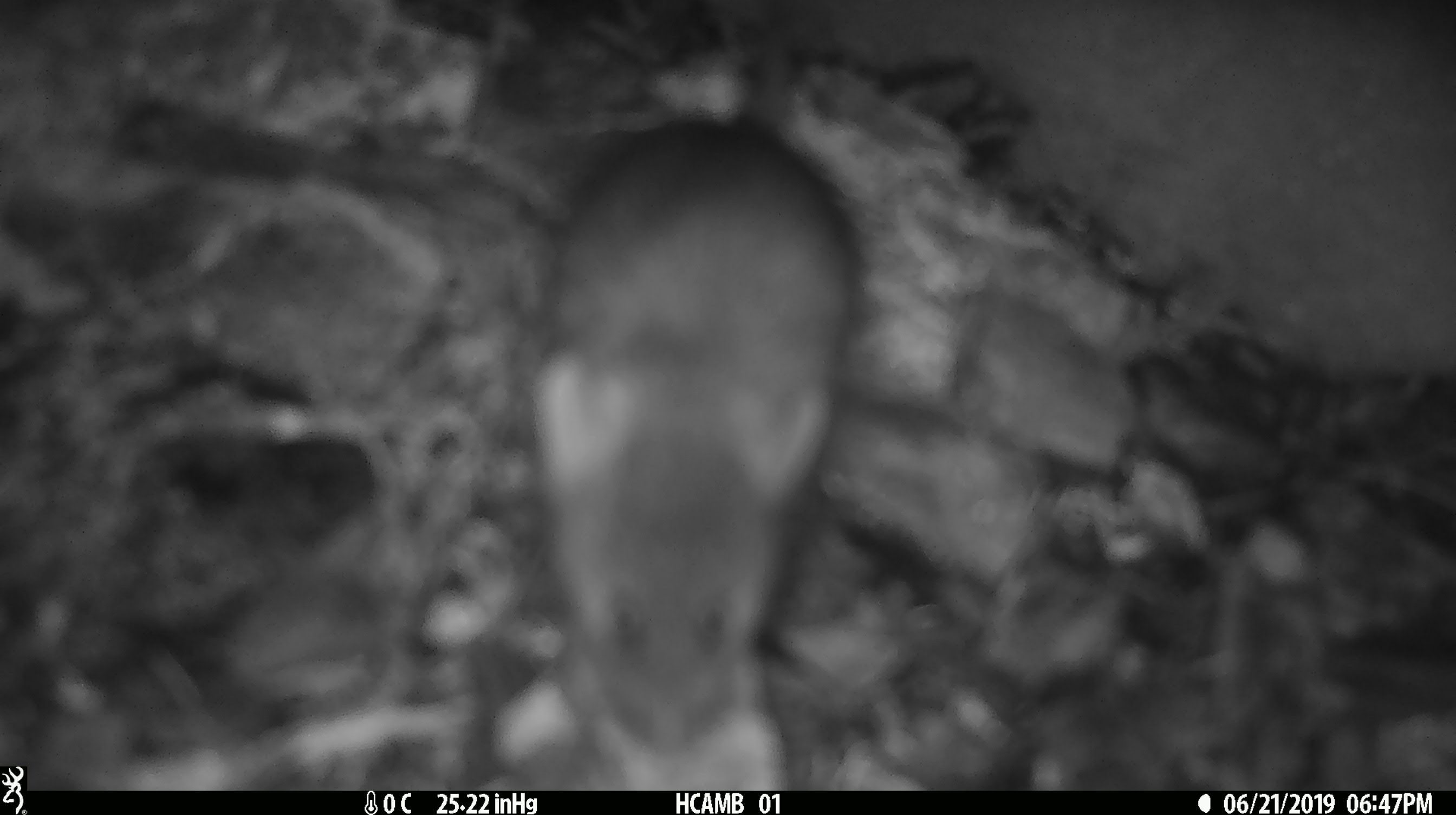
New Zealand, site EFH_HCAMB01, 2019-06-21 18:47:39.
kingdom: Animalia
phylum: Chordata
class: Mammalia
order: Rodentia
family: Muridae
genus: Mus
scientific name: Mus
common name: mouse